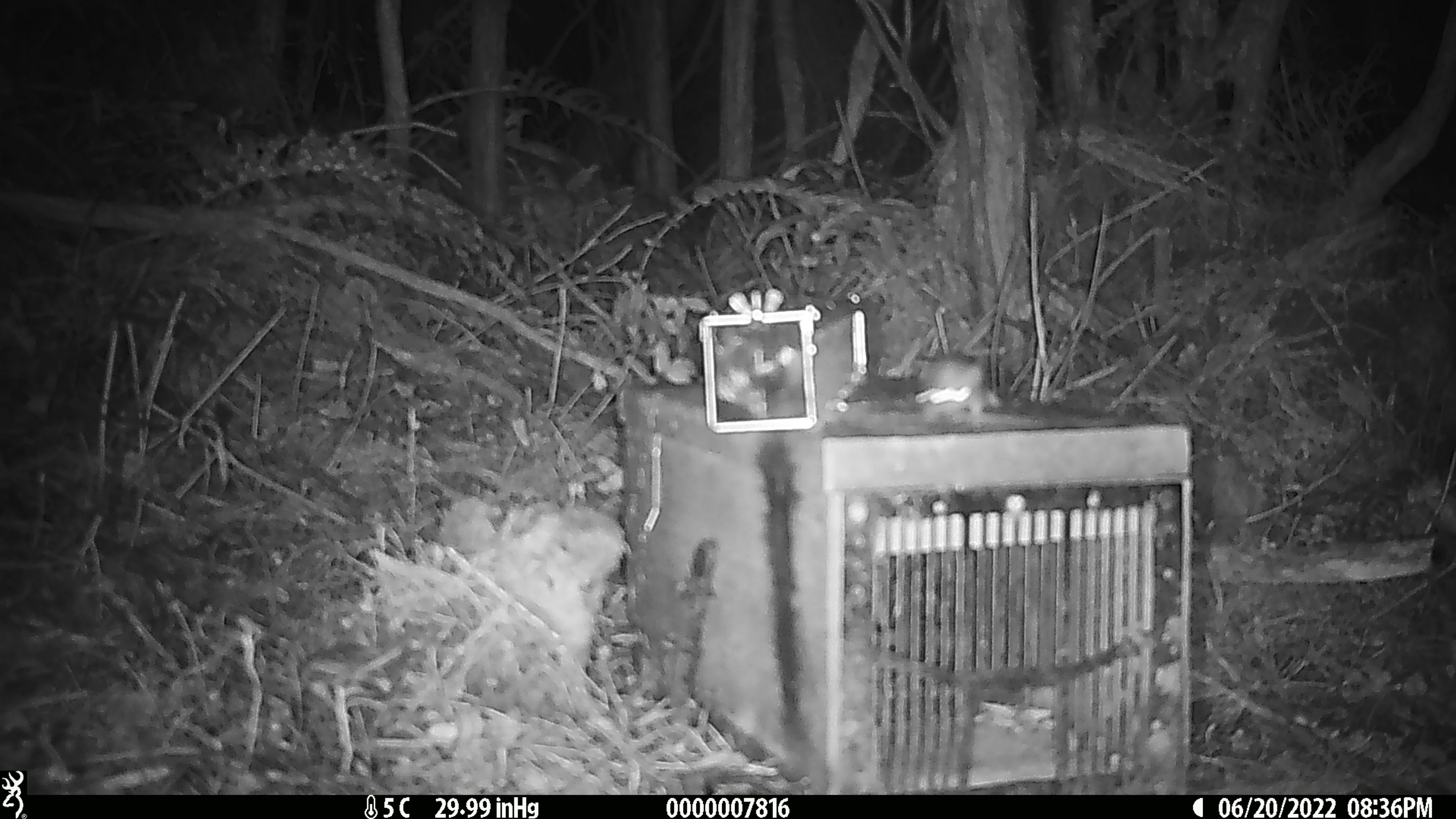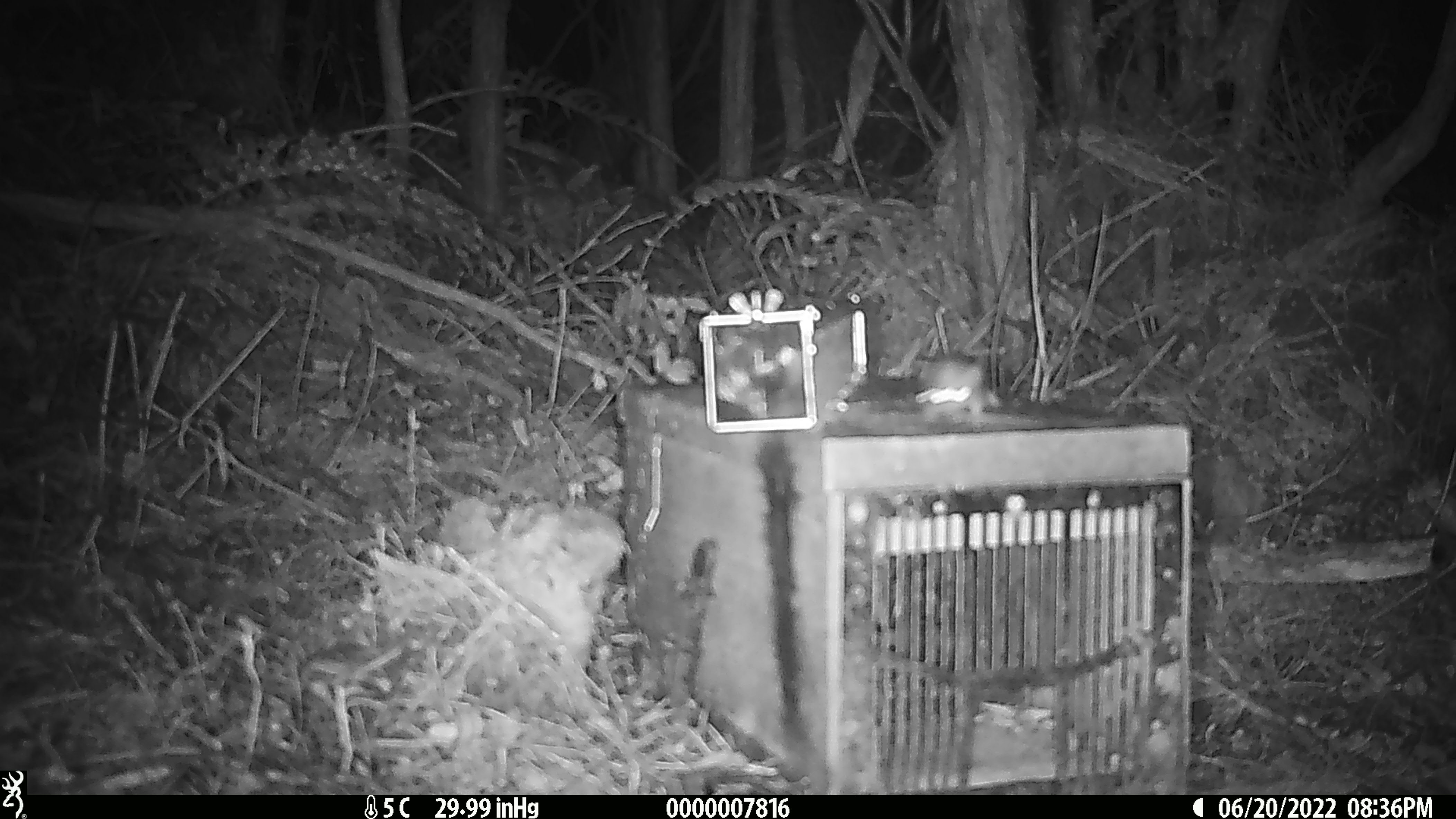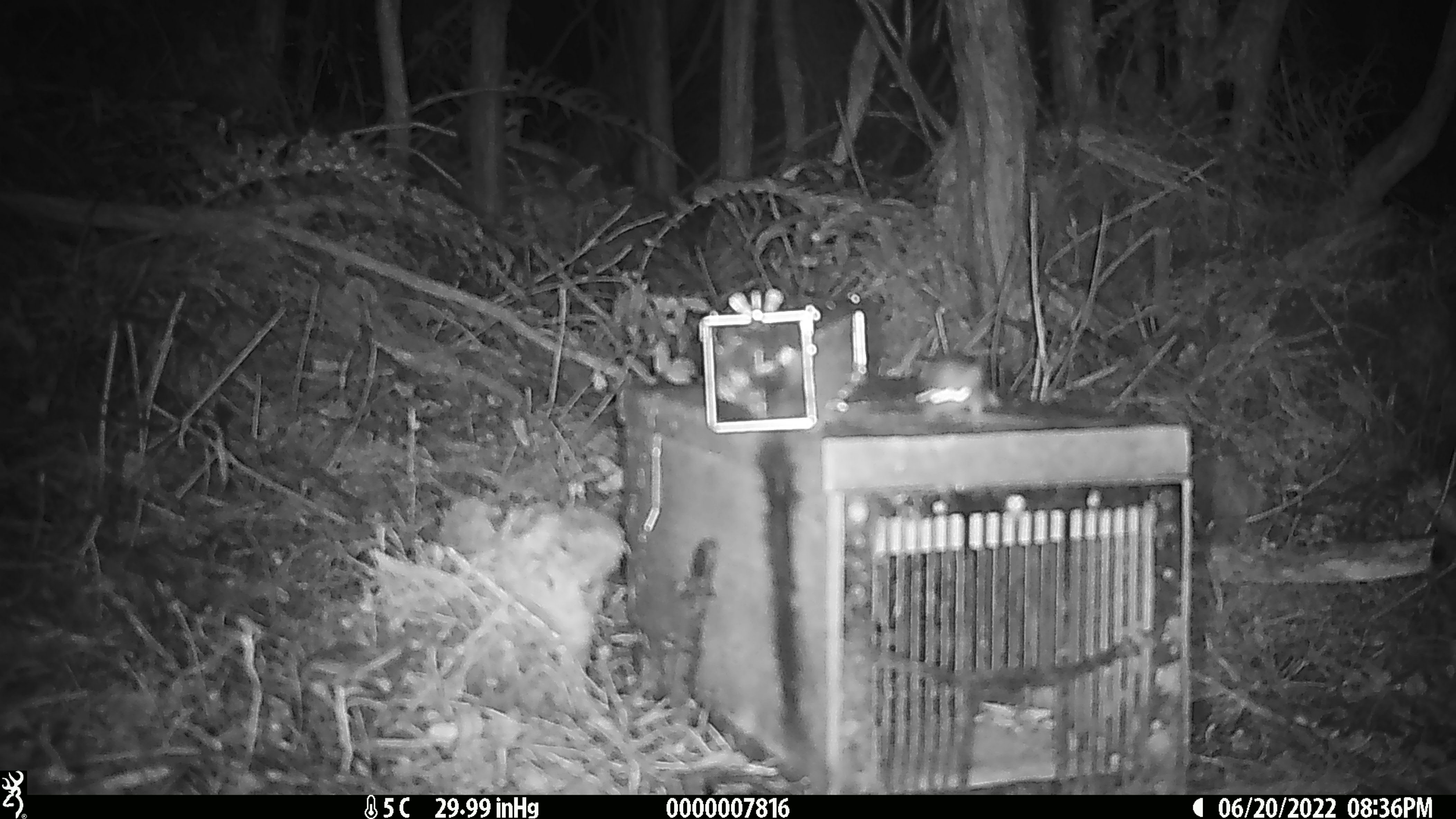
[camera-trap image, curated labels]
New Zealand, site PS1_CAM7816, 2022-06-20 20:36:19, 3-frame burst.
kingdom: Animalia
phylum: Chordata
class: Mammalia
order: Rodentia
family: Muridae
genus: Mus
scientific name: Mus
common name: mouse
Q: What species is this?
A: Mouse (Mus).